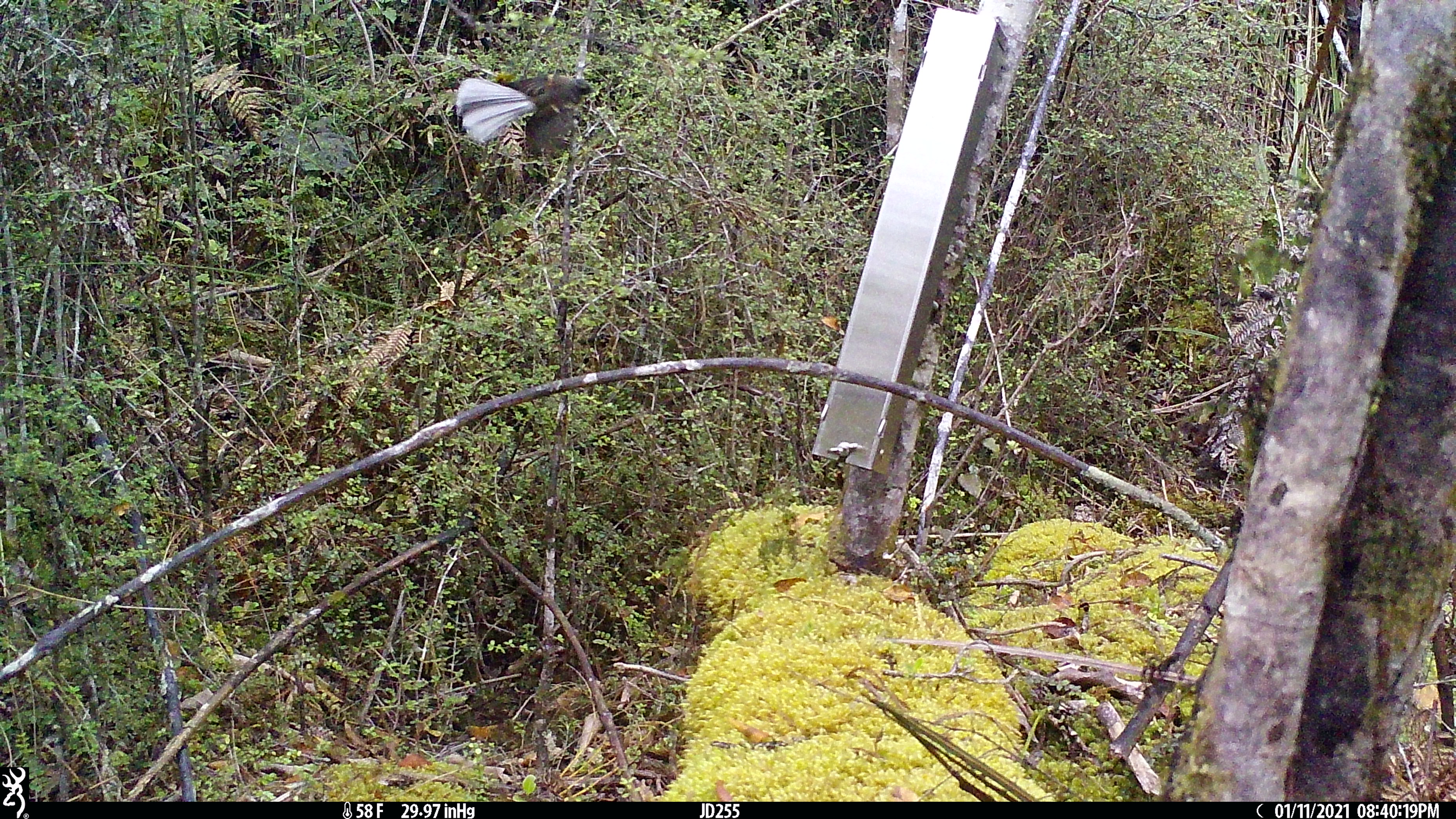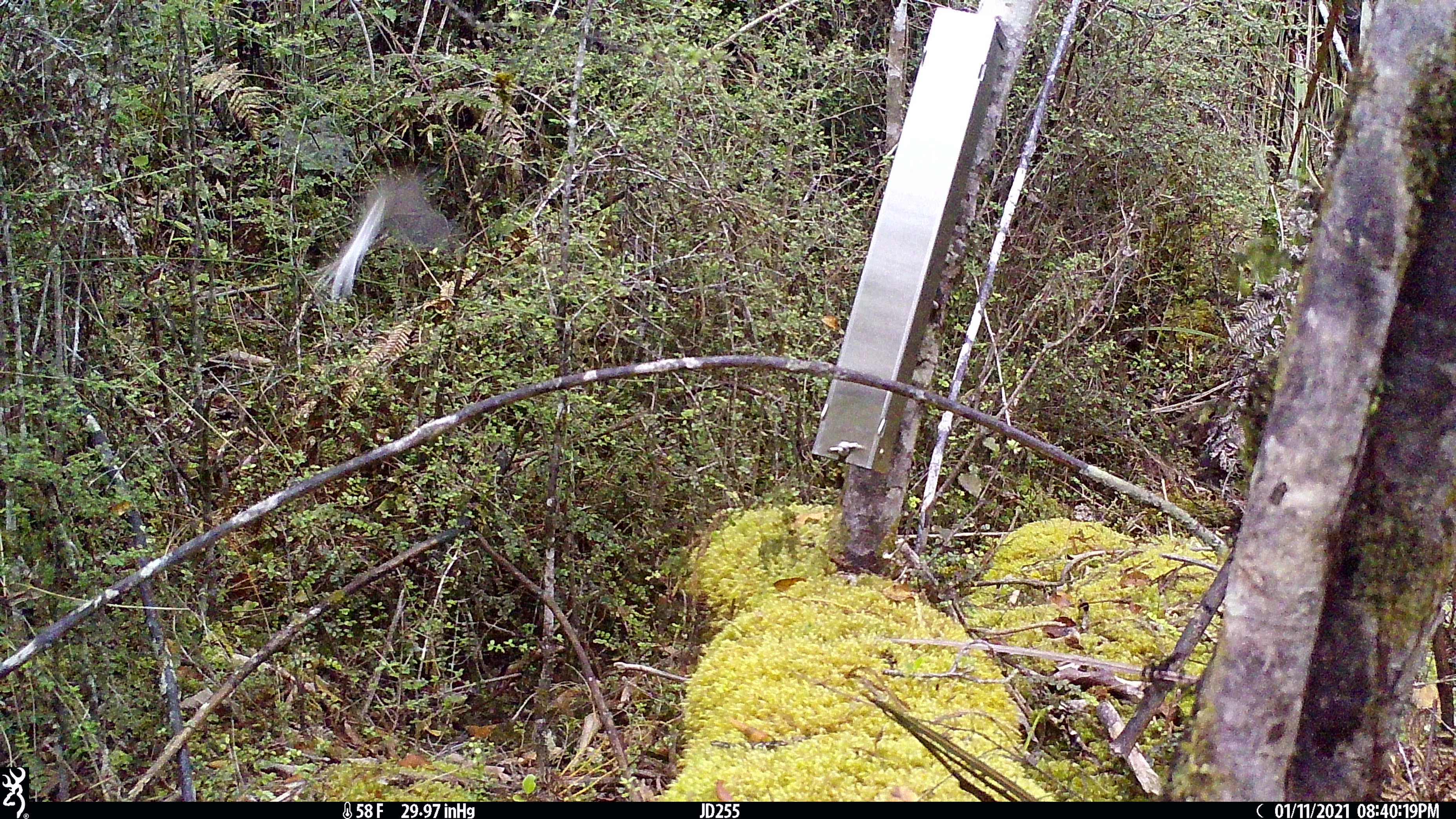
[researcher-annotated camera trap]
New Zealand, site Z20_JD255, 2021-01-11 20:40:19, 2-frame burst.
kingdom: Animalia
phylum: Chordata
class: Aves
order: Passeriformes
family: Rhipiduridae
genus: Rhipidura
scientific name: Rhipidura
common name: fantails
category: fantail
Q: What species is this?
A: Fantail (fantails) (Rhipidura).